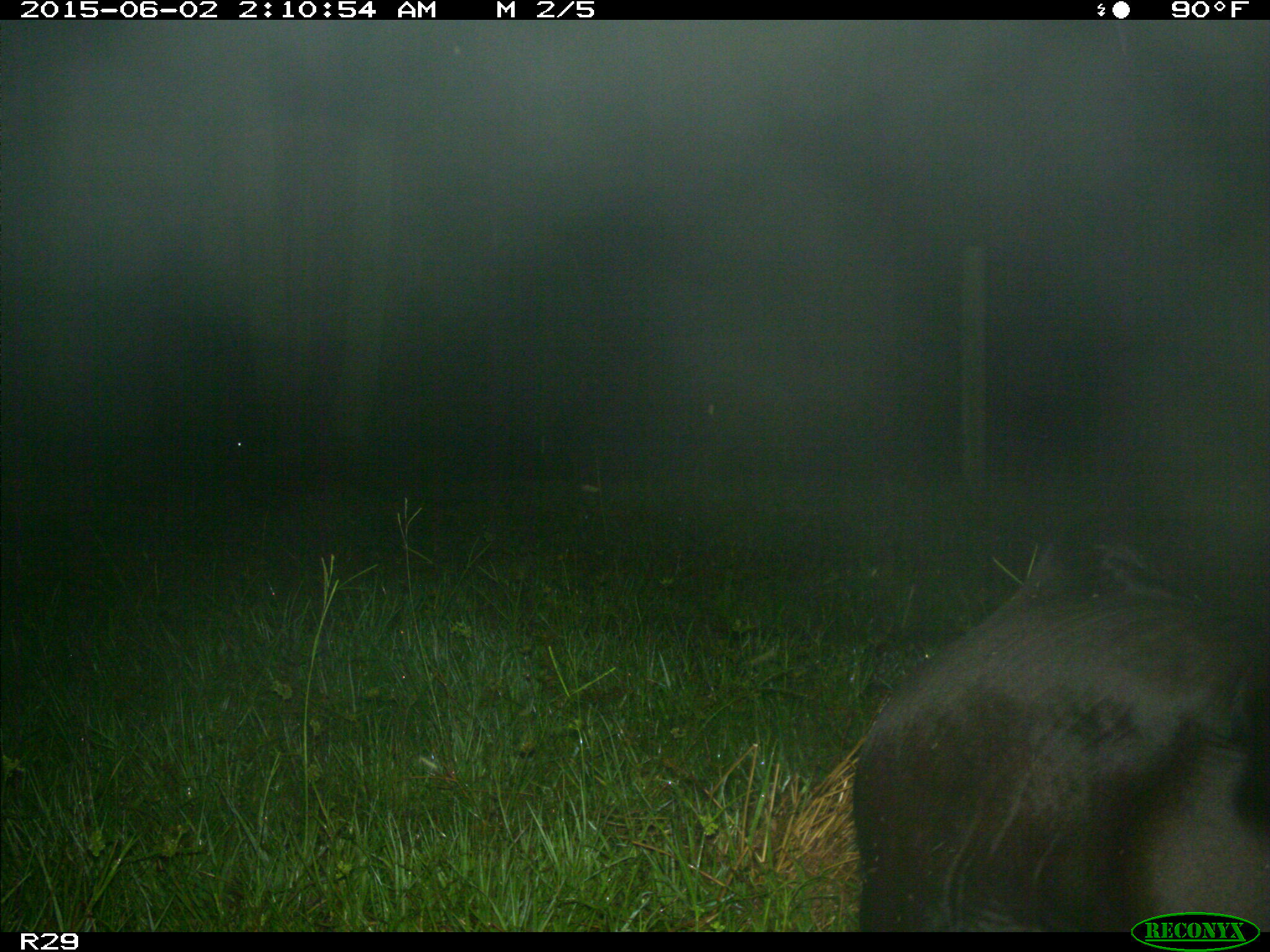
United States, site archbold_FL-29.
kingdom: Animalia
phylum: Chordata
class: Mammalia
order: Artiodactyla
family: Bovidae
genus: Bos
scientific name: Bos taurus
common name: domestic cow